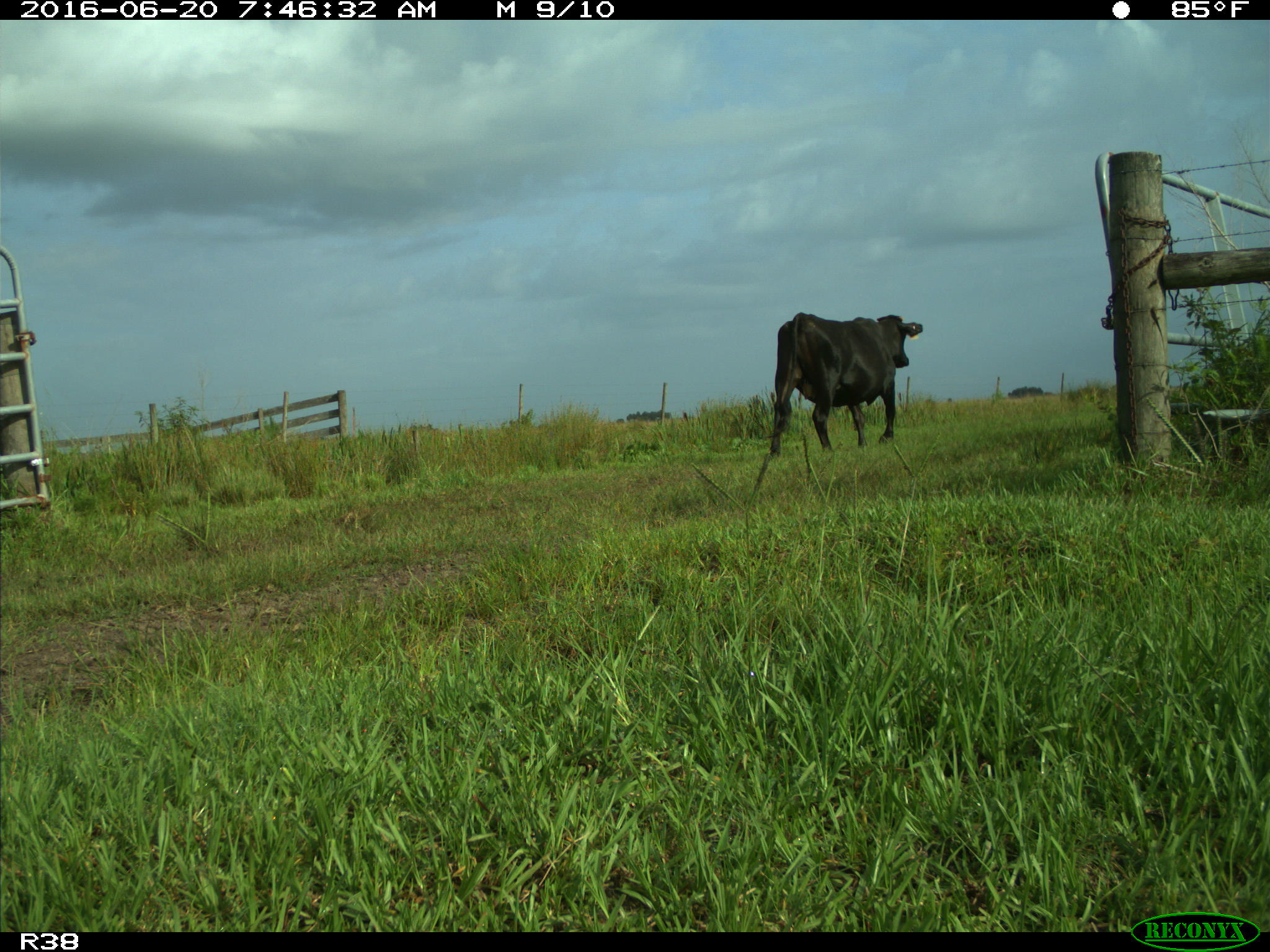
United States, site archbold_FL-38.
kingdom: Animalia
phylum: Chordata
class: Mammalia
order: Artiodactyla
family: Bovidae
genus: Bos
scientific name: Bos taurus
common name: domestic cow